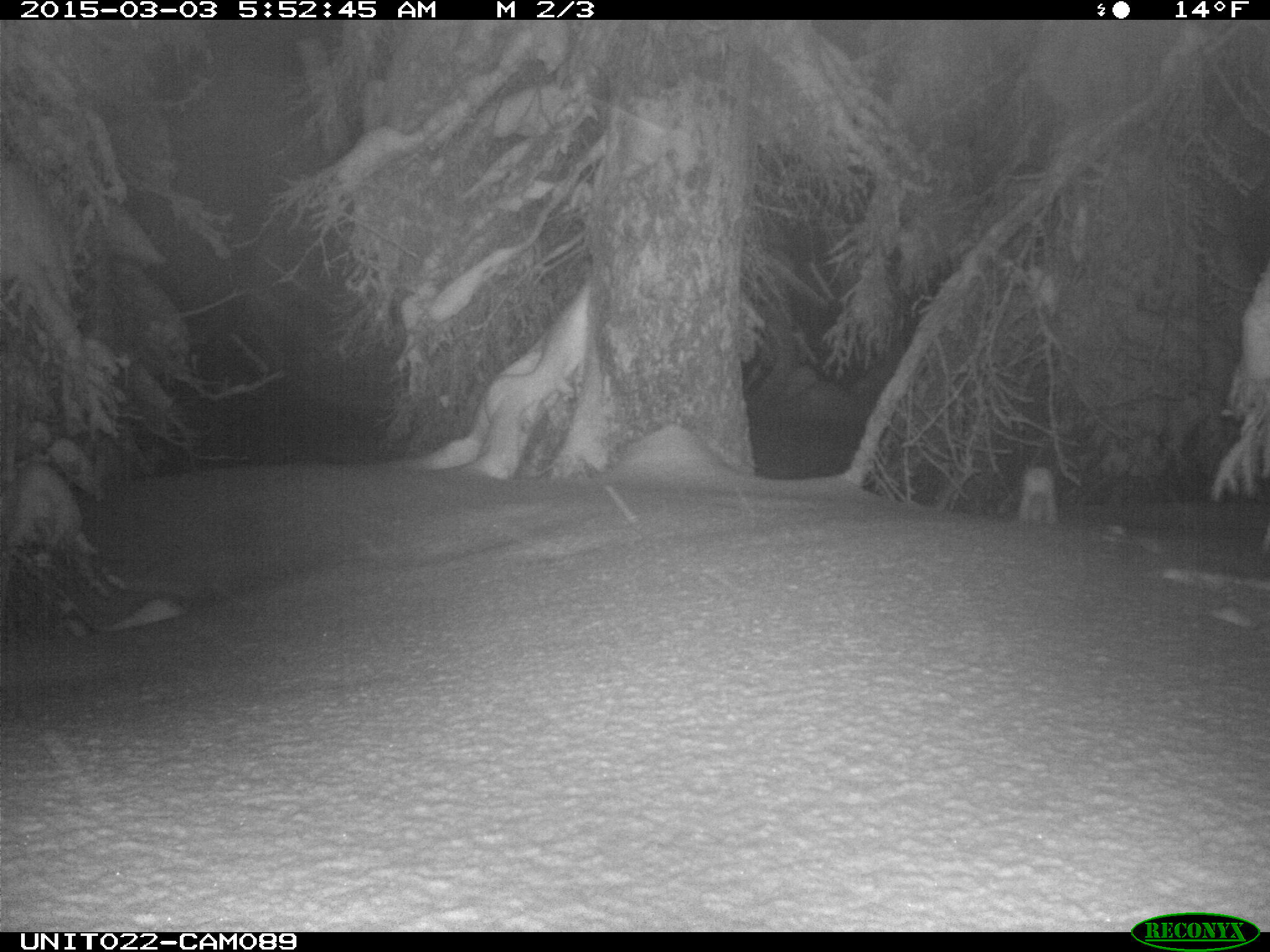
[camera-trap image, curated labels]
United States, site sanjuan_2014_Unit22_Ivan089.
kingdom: Animalia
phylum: Chordata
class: Mammalia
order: Lagomorpha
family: Leporidae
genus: Lepus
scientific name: Lepus americanus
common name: snowshoe hare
Lepus americanus (snowshoe hare).